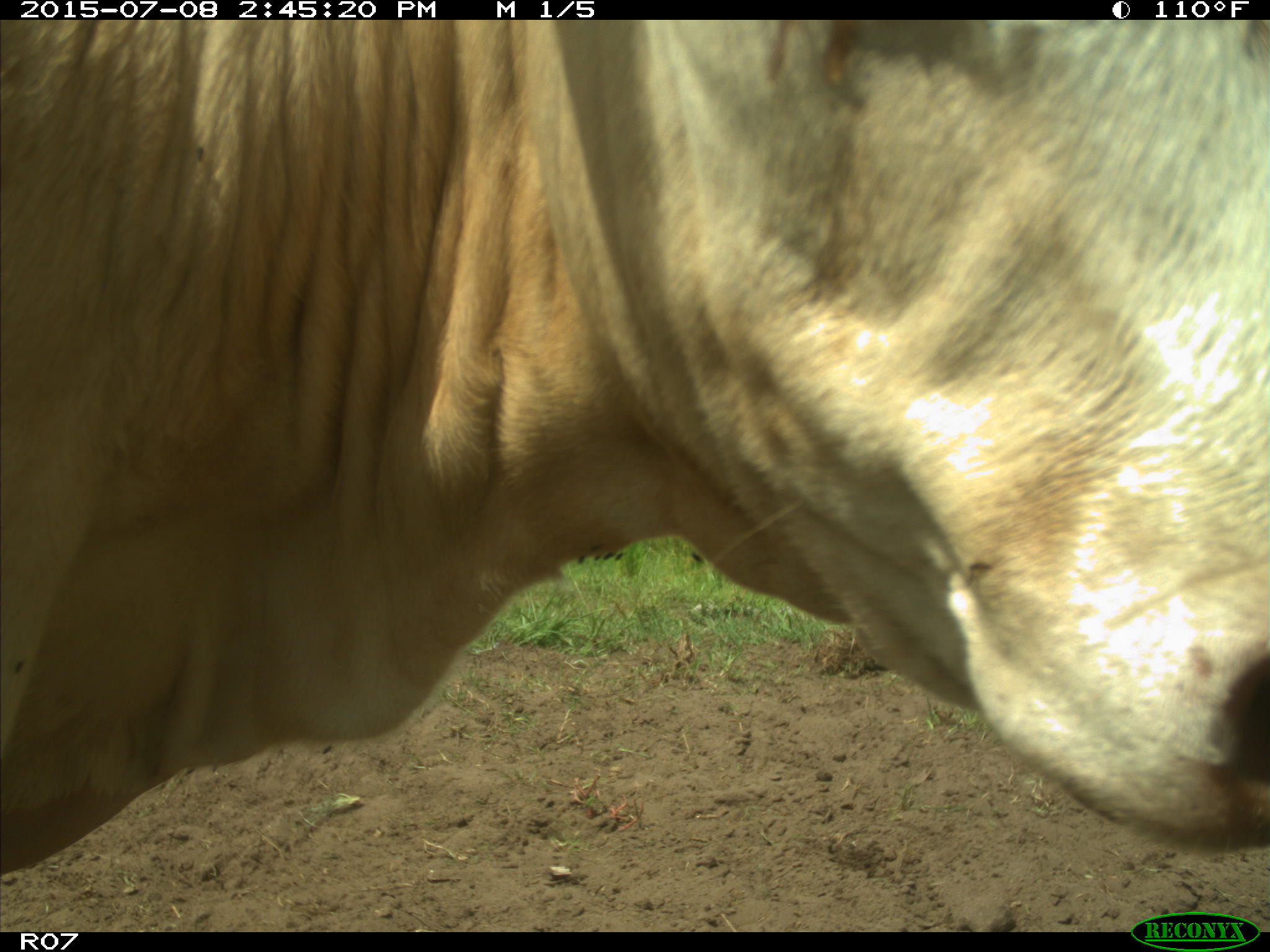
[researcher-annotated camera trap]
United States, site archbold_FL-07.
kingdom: Animalia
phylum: Chordata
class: Mammalia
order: Artiodactyla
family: Bovidae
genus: Bos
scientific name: Bos taurus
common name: domestic cow